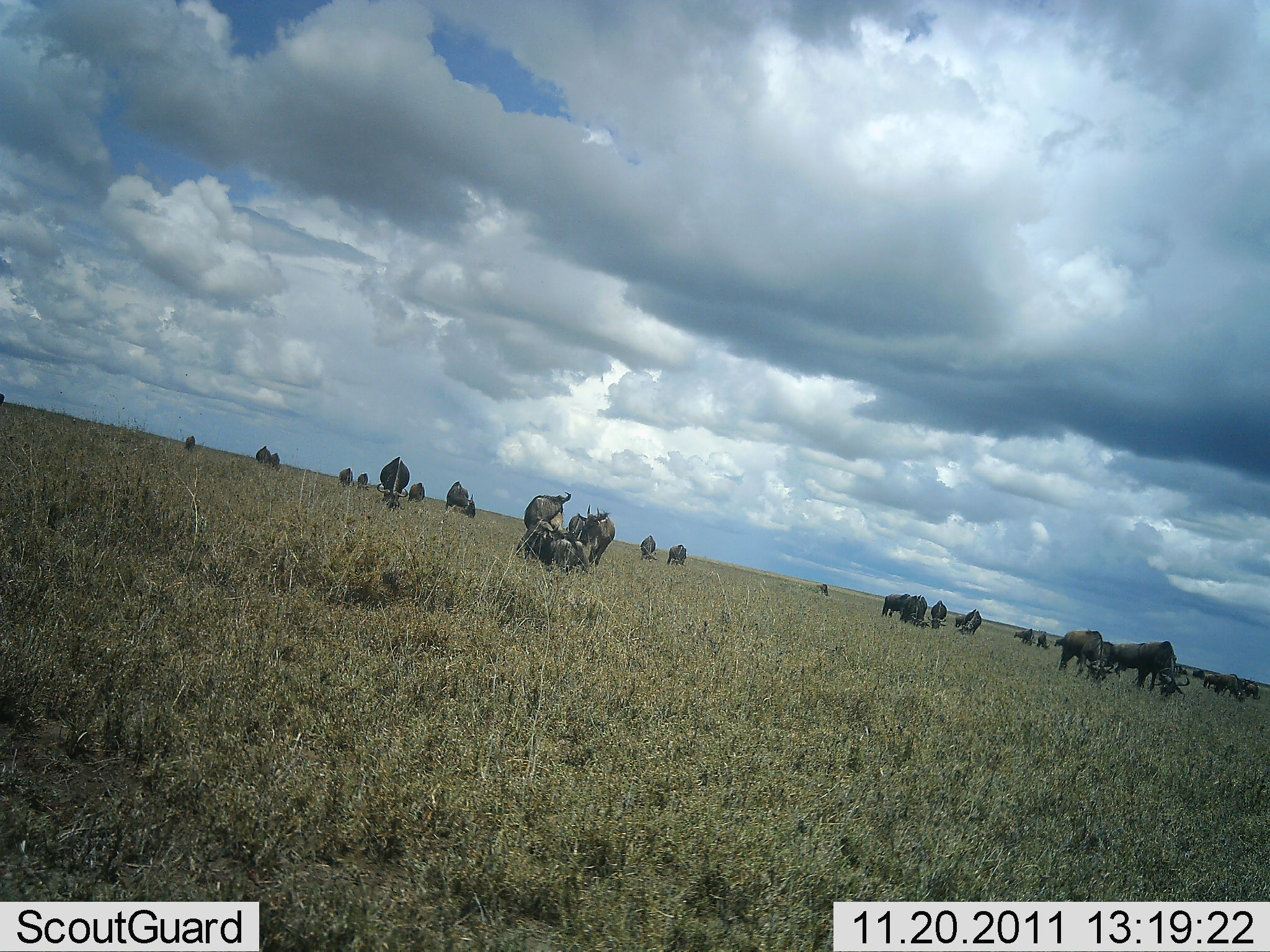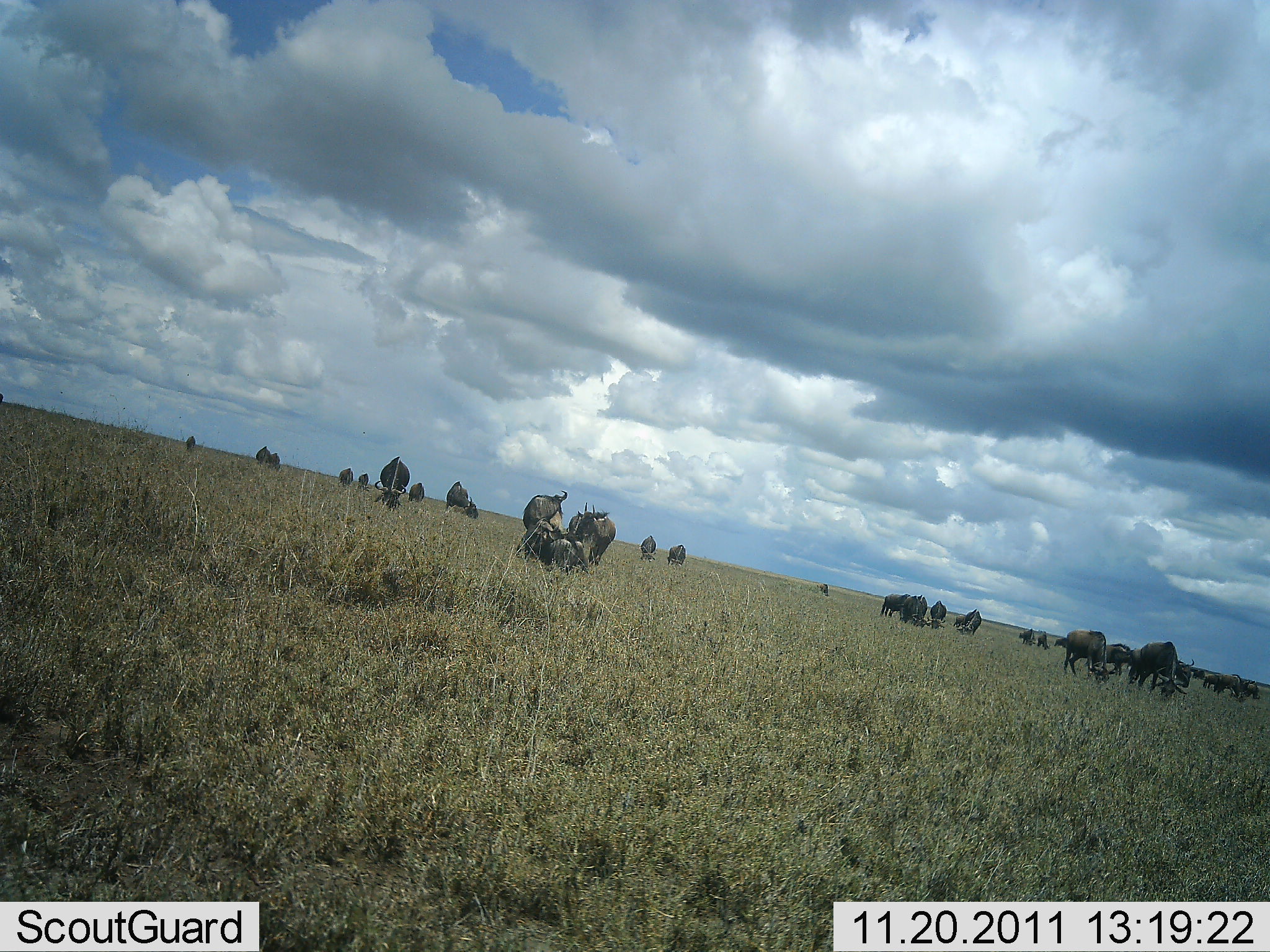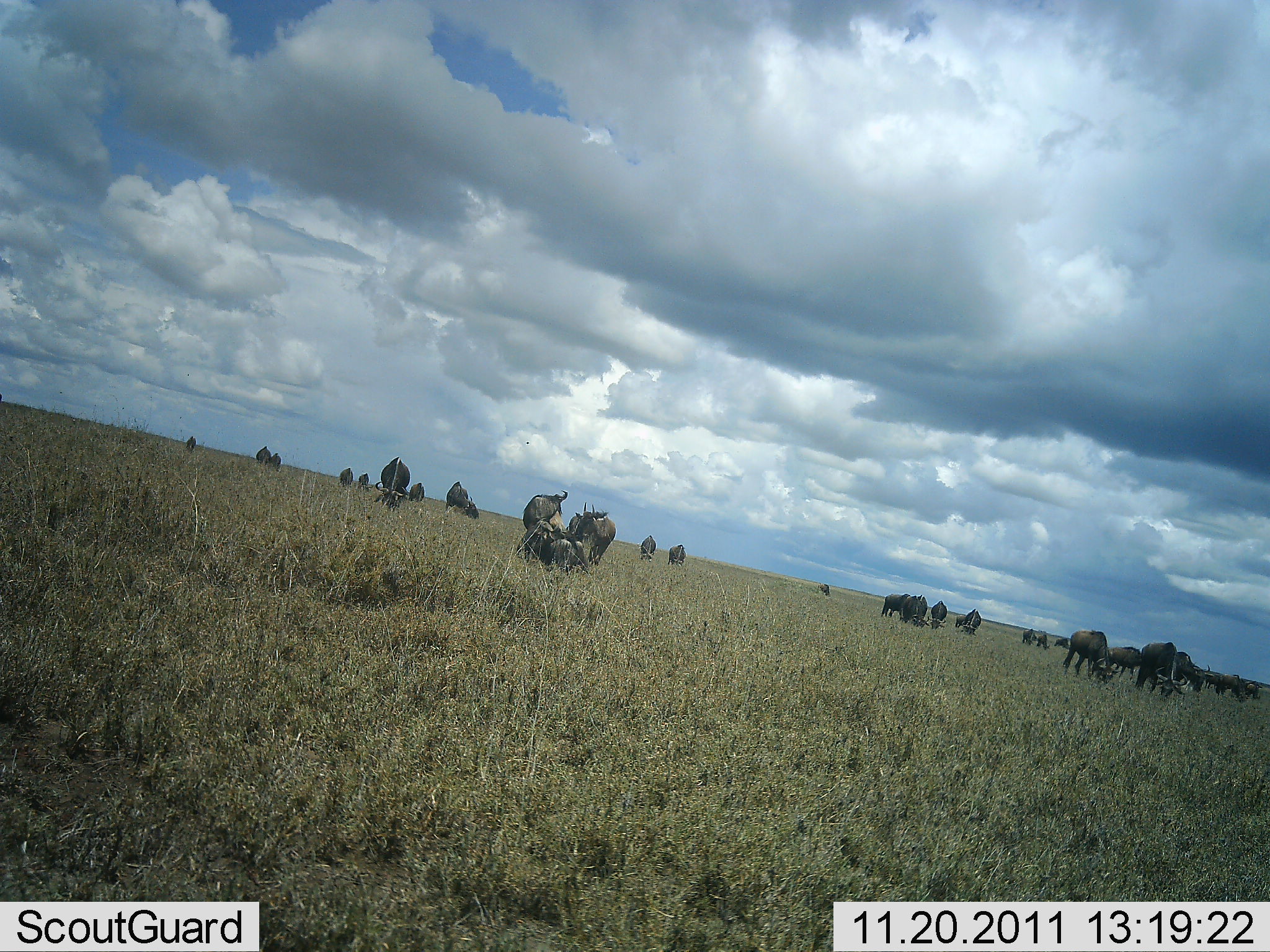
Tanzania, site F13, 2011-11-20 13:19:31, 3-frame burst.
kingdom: Animalia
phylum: Chordata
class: Mammalia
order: Artiodactyla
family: Bovidae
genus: Connochaetes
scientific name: Connochaetes taurinus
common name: blue wildebeest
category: wildebeest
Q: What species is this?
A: Wildebeest (blue wildebeest) (Connochaetes taurinus).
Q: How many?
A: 11-50.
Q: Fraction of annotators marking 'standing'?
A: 83%.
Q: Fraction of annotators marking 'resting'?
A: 58%.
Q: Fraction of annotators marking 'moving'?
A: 50%.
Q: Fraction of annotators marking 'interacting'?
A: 8%.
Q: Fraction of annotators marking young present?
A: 0%.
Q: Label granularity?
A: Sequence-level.